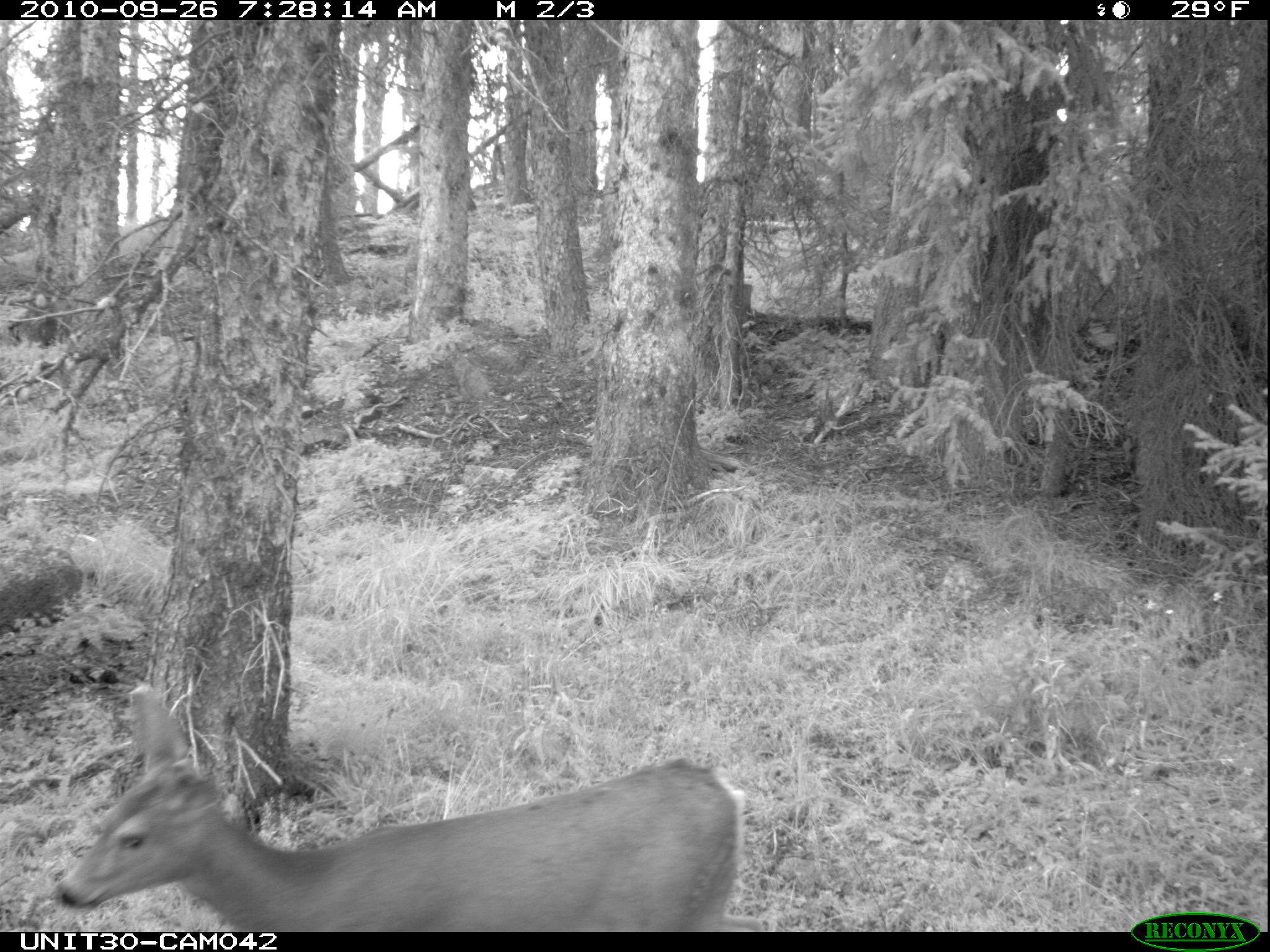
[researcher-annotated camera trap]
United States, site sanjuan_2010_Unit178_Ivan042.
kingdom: Animalia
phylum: Chordata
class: Mammalia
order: Artiodactyla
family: Cervidae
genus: Odocoileus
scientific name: Odocoileus hemionus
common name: mule deer